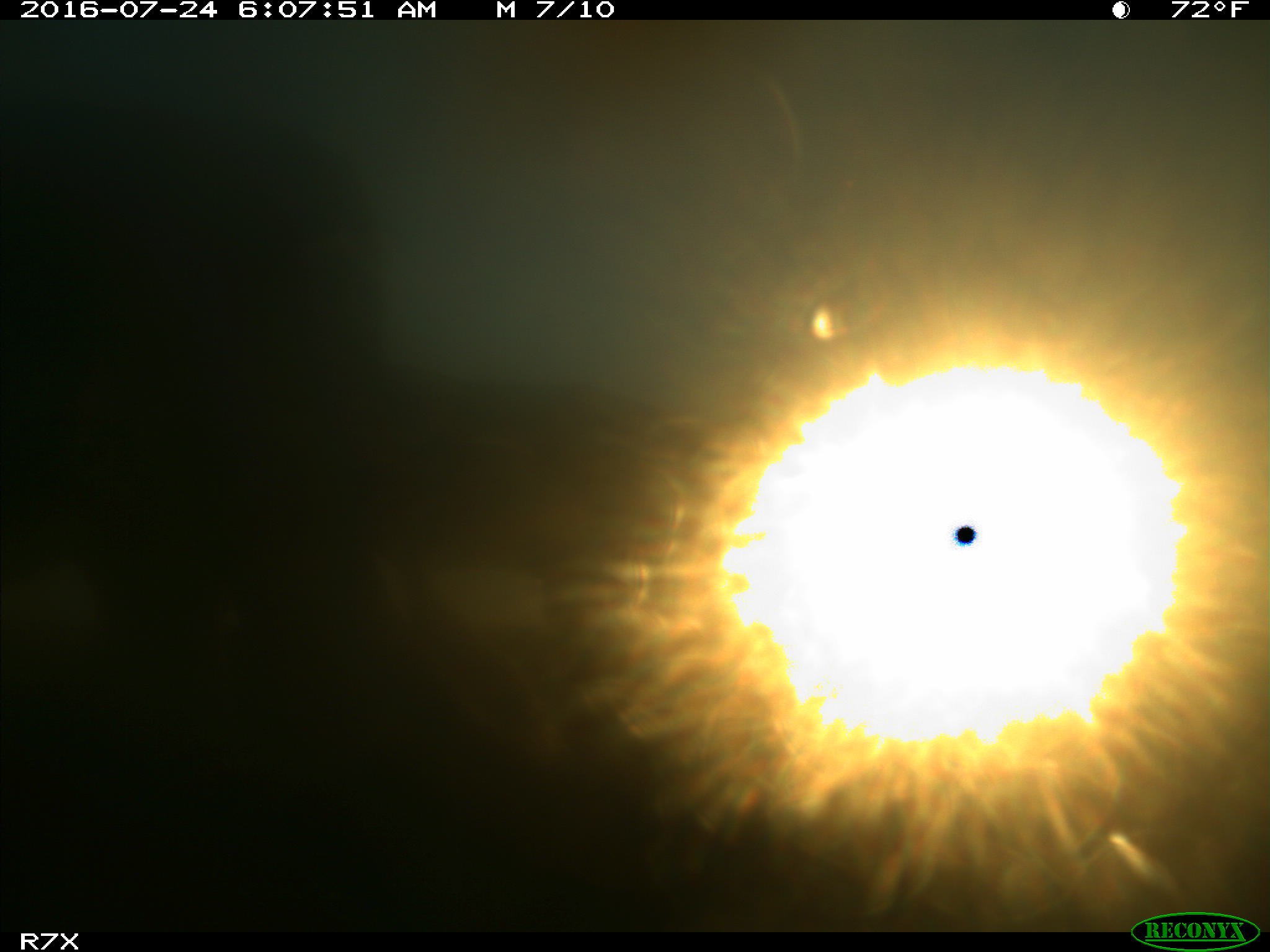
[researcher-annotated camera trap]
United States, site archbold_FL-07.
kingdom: Animalia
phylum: Chordata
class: Mammalia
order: Artiodactyla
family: Bovidae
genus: Bos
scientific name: Bos taurus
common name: domestic cow